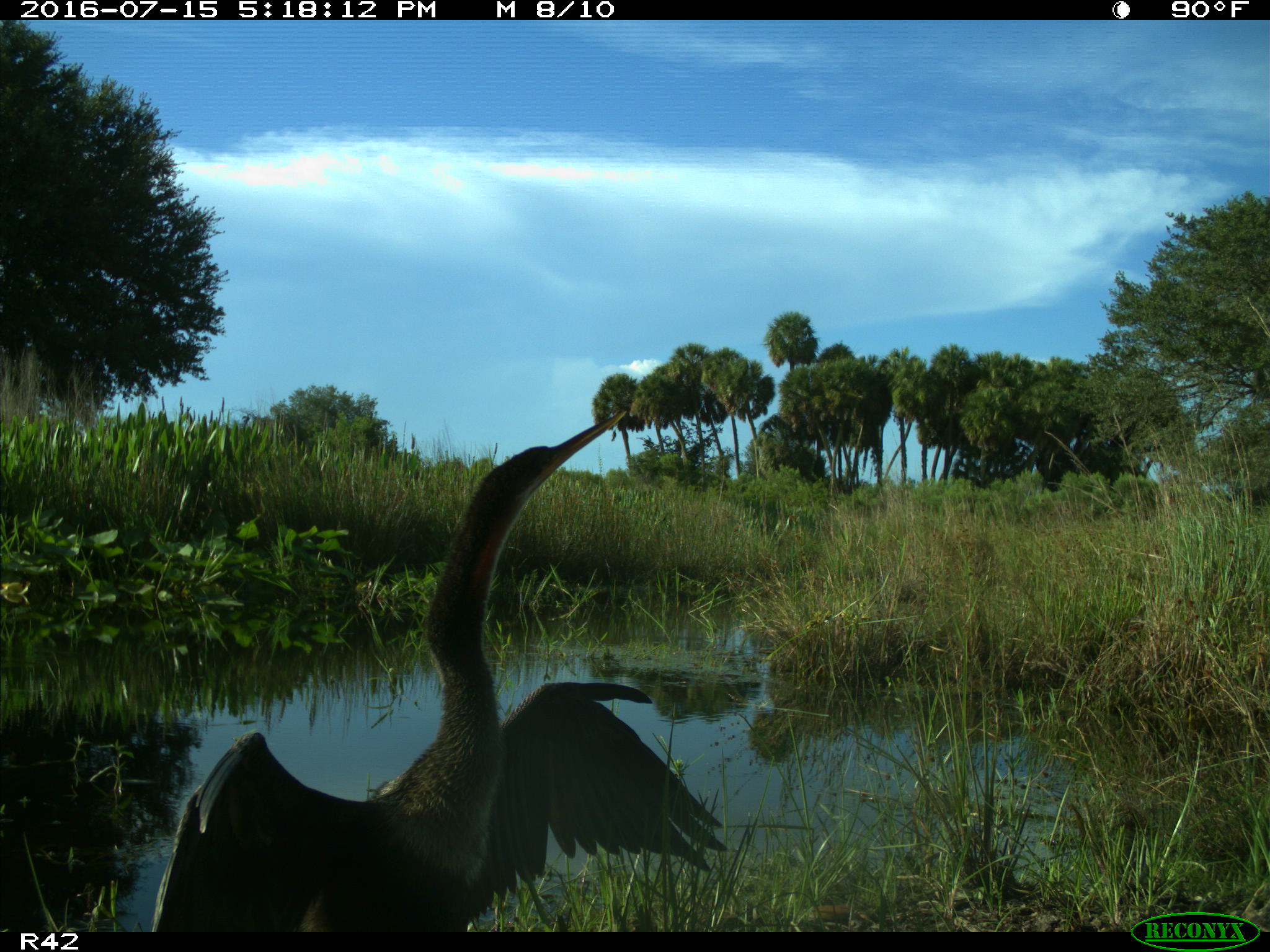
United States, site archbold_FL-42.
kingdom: Animalia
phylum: Chordata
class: Aves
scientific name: Aves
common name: birds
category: unidentified bird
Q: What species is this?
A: Unidentified bird (birds) (Aves).